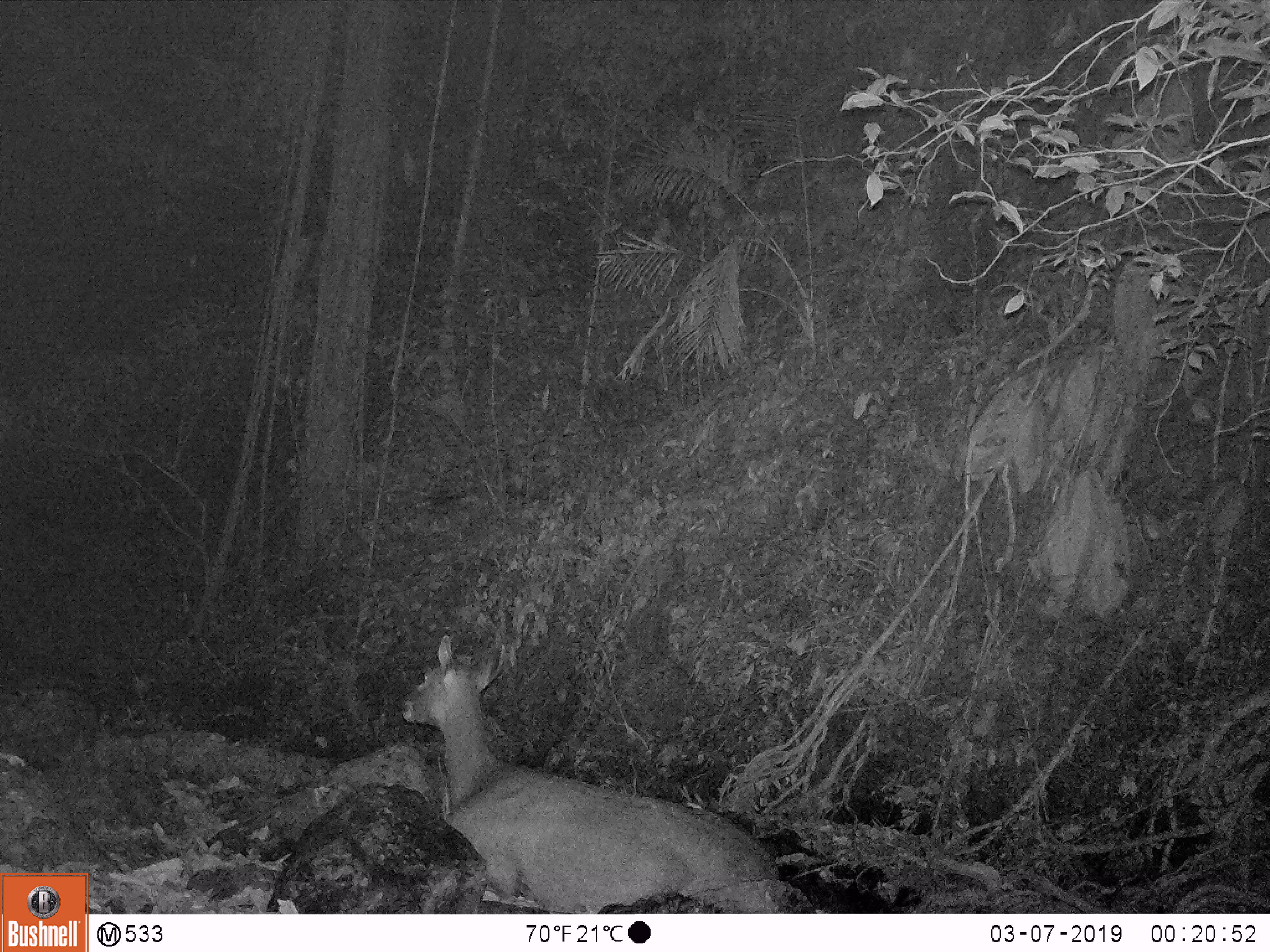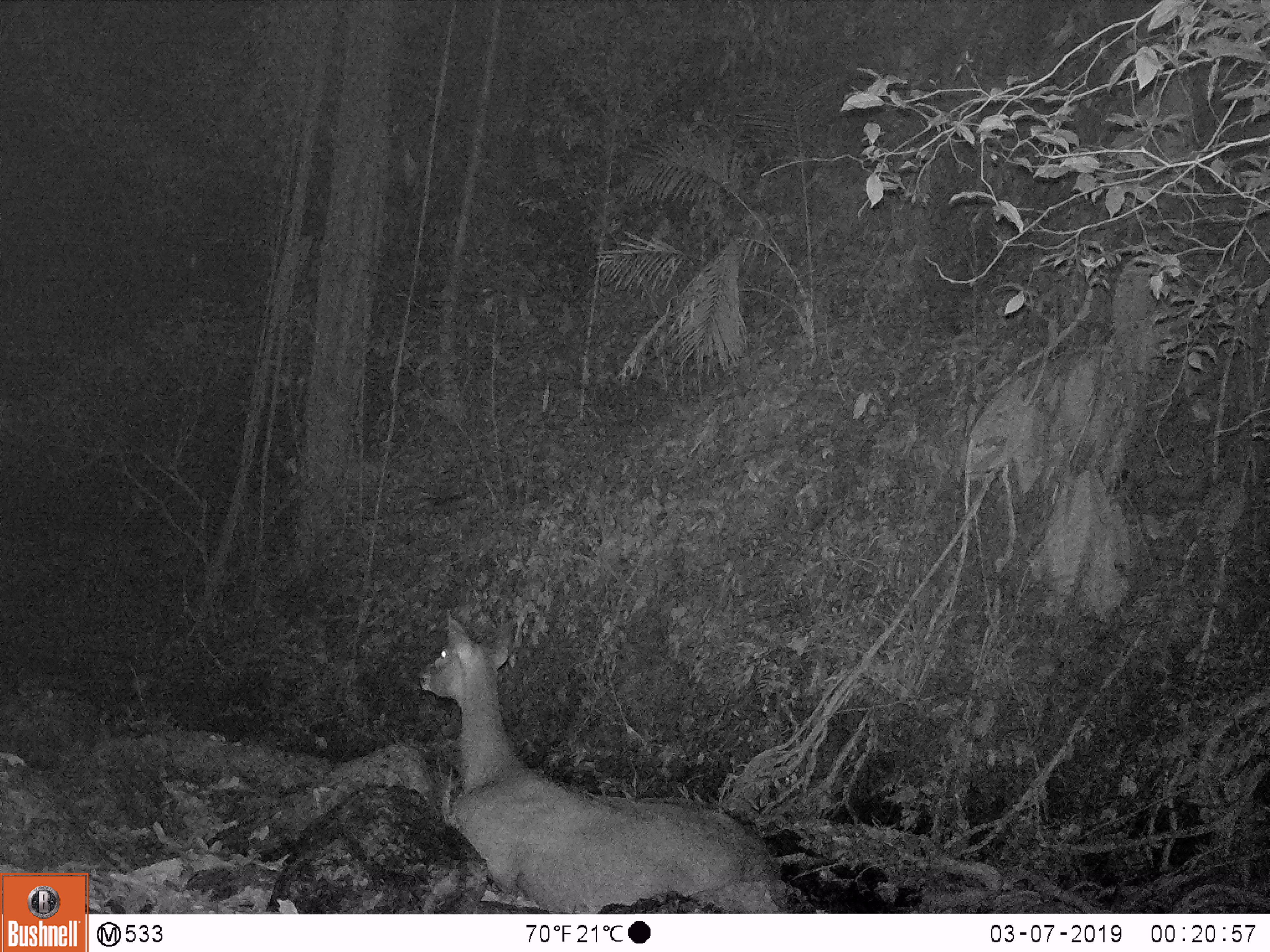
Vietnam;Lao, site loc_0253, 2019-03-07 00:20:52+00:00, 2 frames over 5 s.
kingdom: Animalia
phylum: Chordata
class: Mammalia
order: Artiodactyla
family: Cervidae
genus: Rusa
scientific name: Rusa unicolor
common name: sambar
Sambar (Rusa unicolor). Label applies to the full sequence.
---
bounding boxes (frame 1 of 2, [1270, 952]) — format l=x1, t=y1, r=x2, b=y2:
sambar: l=400, t=635, r=776, b=914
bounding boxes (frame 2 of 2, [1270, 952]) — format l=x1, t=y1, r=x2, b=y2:
sambar: l=418, t=610, r=778, b=912